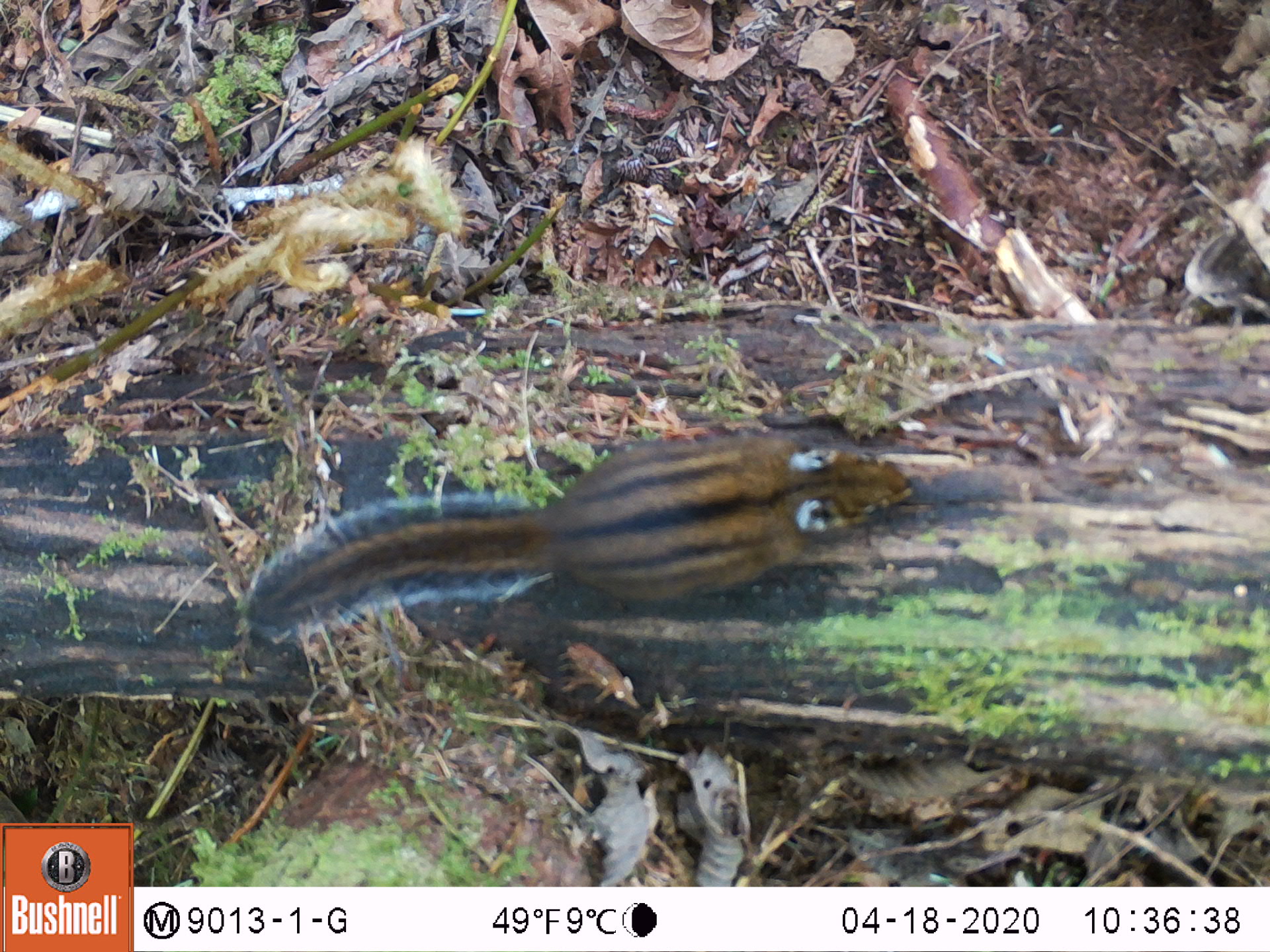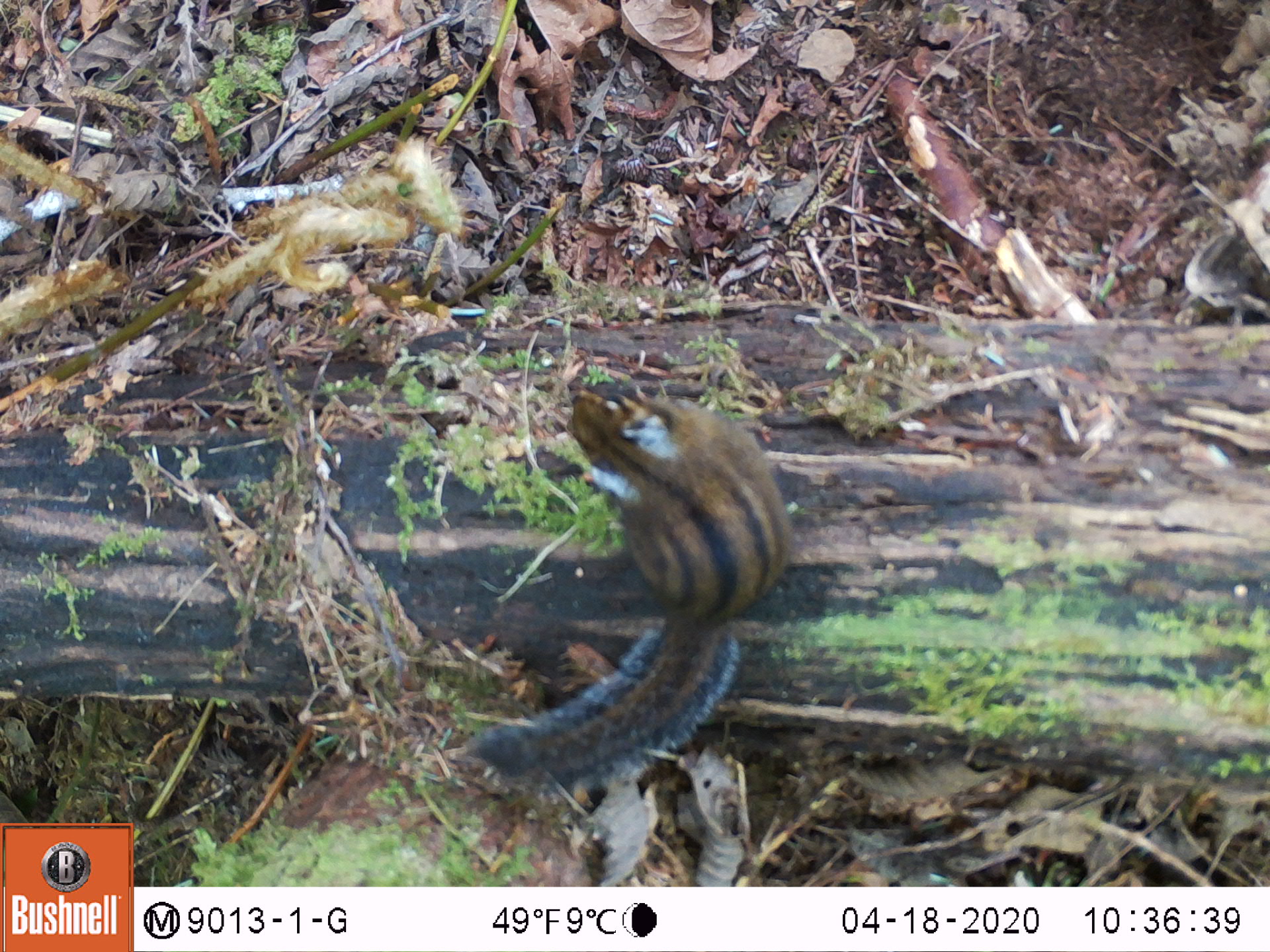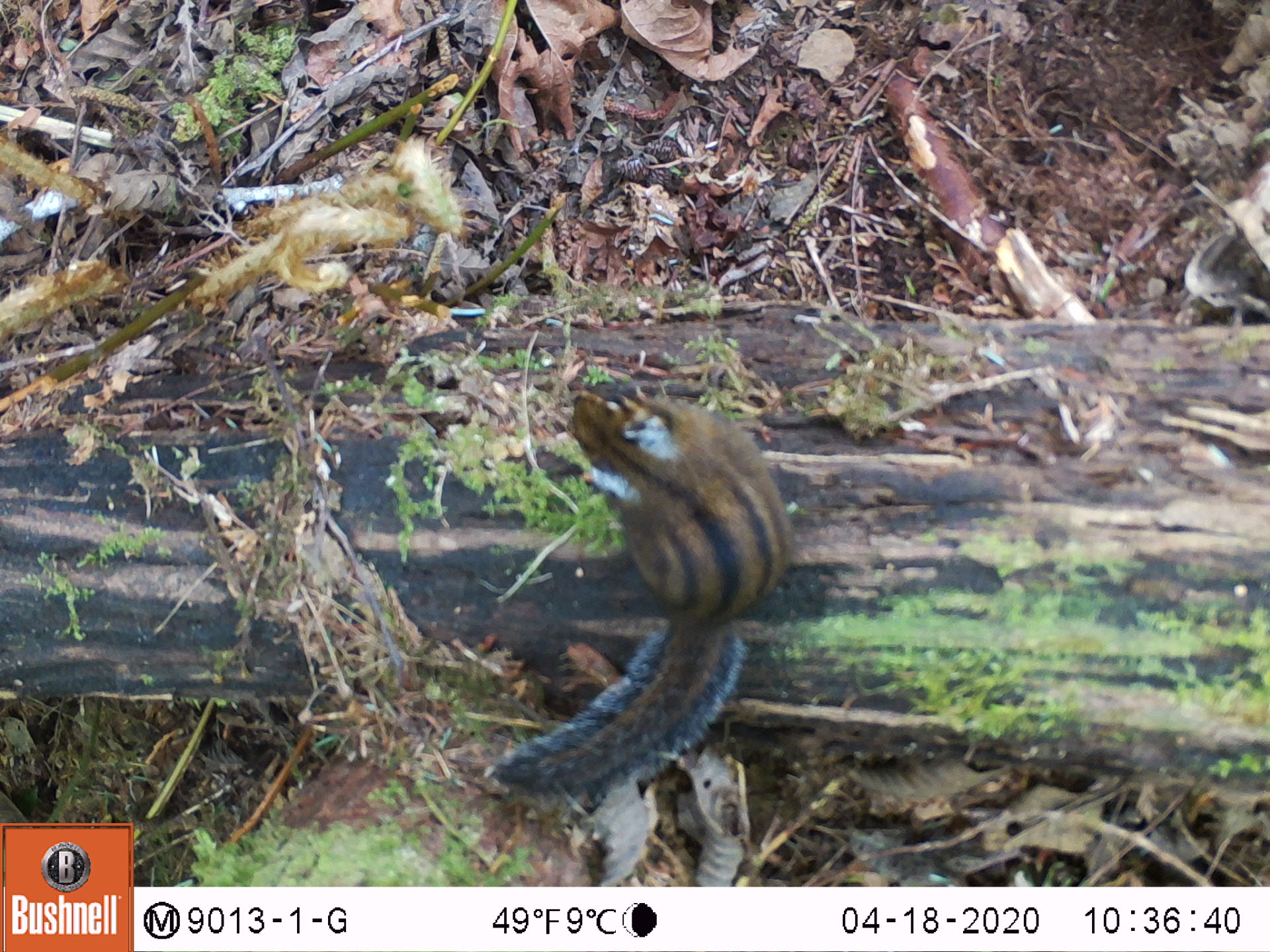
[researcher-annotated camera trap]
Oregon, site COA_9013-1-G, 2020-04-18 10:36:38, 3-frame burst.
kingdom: Animalia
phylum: Chordata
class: Mammalia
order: Rodentia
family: Sciuridae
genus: Neotamias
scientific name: Neotamias townsendii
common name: townsend's chipmunk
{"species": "townsend's chipmunk (Neotamias townsendii)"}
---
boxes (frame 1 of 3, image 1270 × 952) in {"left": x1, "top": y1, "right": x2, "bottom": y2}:
townsend's chipmunk: {"left": 232, "top": 419, "right": 924, "bottom": 655}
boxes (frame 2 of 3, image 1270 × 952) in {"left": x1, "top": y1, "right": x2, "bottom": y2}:
townsend's chipmunk: {"left": 461, "top": 371, "right": 805, "bottom": 803}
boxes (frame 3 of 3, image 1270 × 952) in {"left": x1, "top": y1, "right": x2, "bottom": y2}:
townsend's chipmunk: {"left": 481, "top": 373, "right": 805, "bottom": 807}